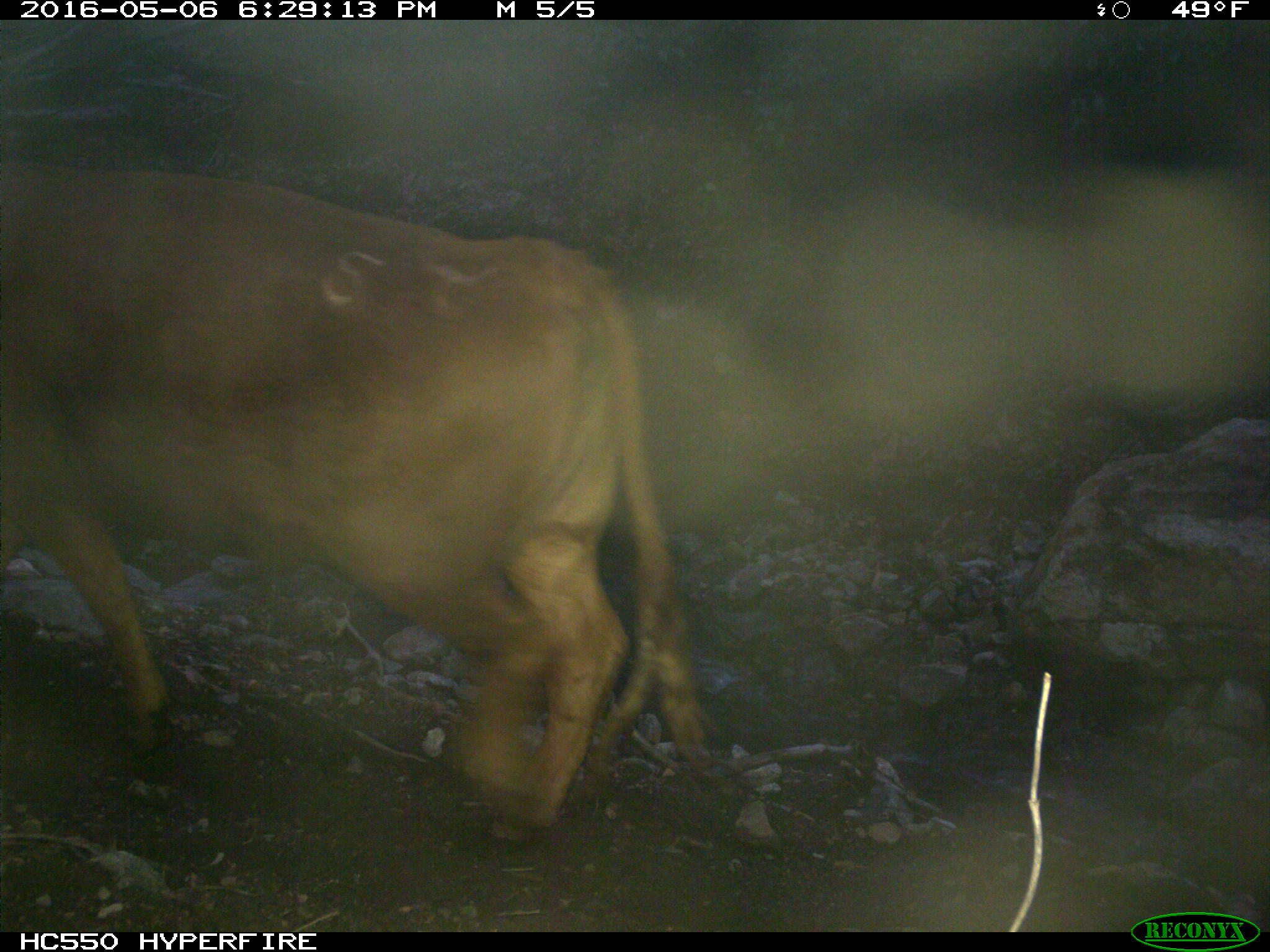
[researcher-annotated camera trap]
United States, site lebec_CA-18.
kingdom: Animalia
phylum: Chordata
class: Mammalia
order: Artiodactyla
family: Bovidae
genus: Bos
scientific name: Bos taurus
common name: domestic cow